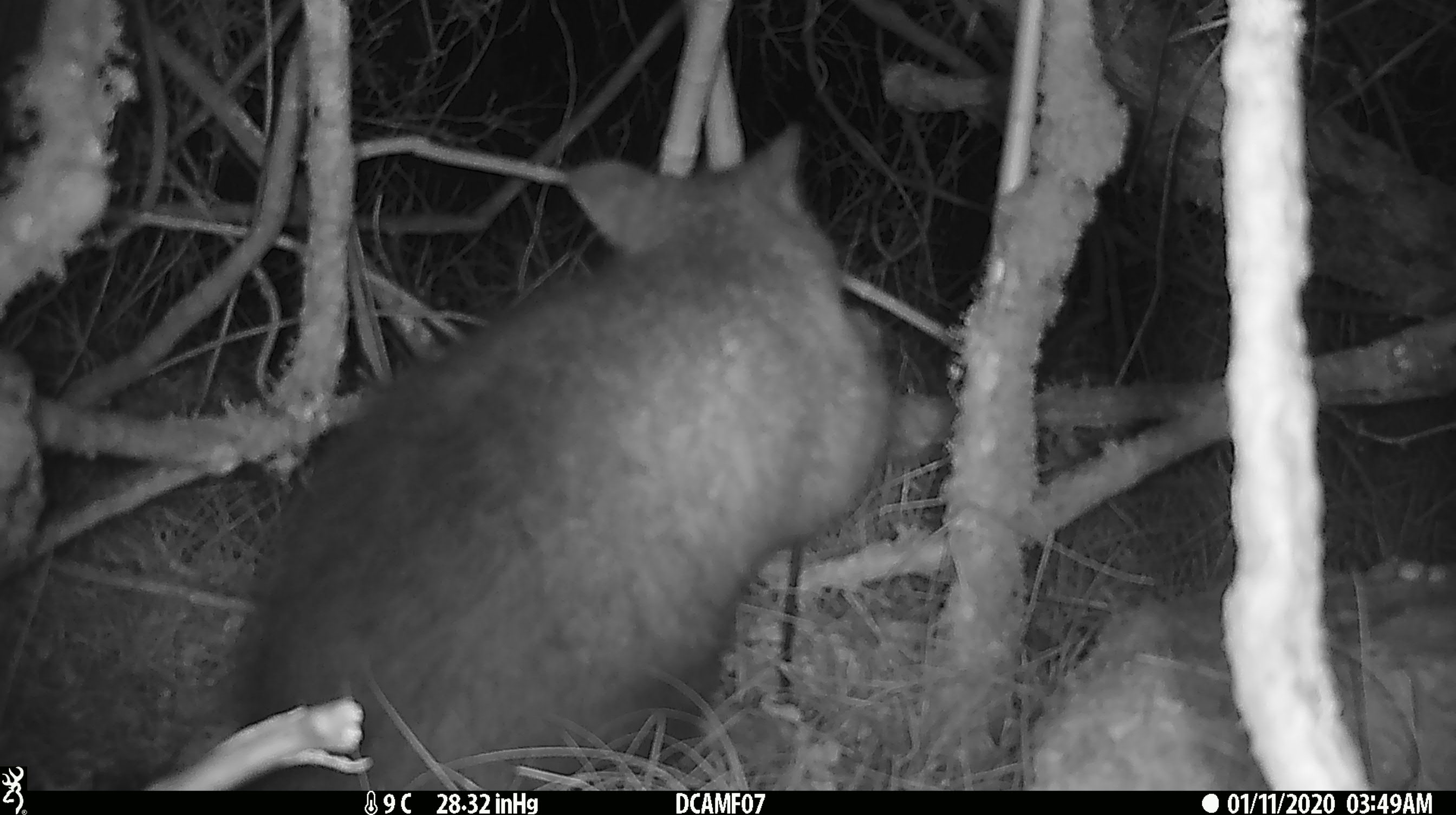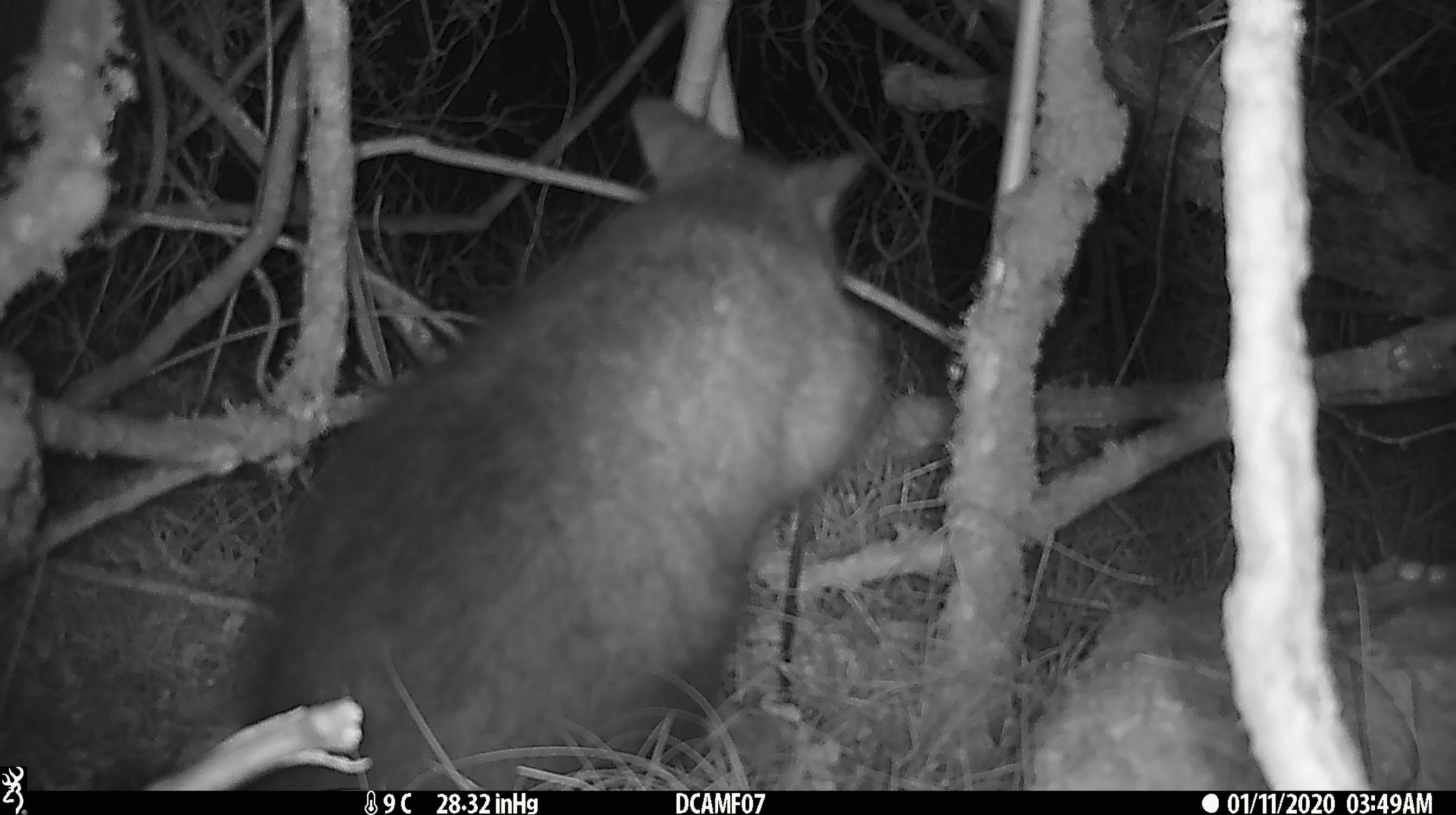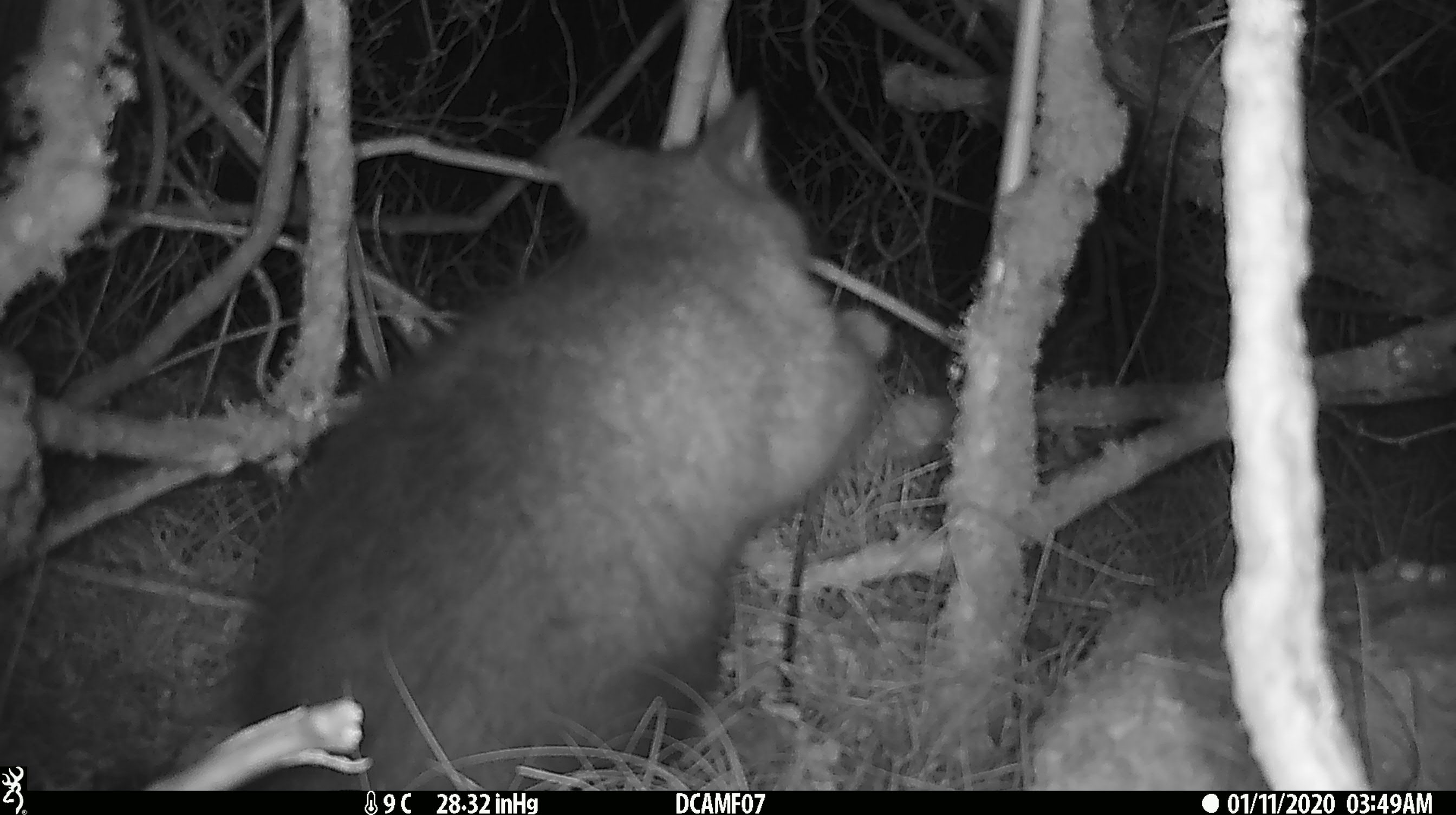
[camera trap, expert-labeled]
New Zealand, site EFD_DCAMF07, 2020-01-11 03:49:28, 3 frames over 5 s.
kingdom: Animalia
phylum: Chordata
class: Mammalia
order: Diprotodontia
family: Phalangeridae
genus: Trichosurus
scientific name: Trichosurus vulpecula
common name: common brushtail possum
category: possum